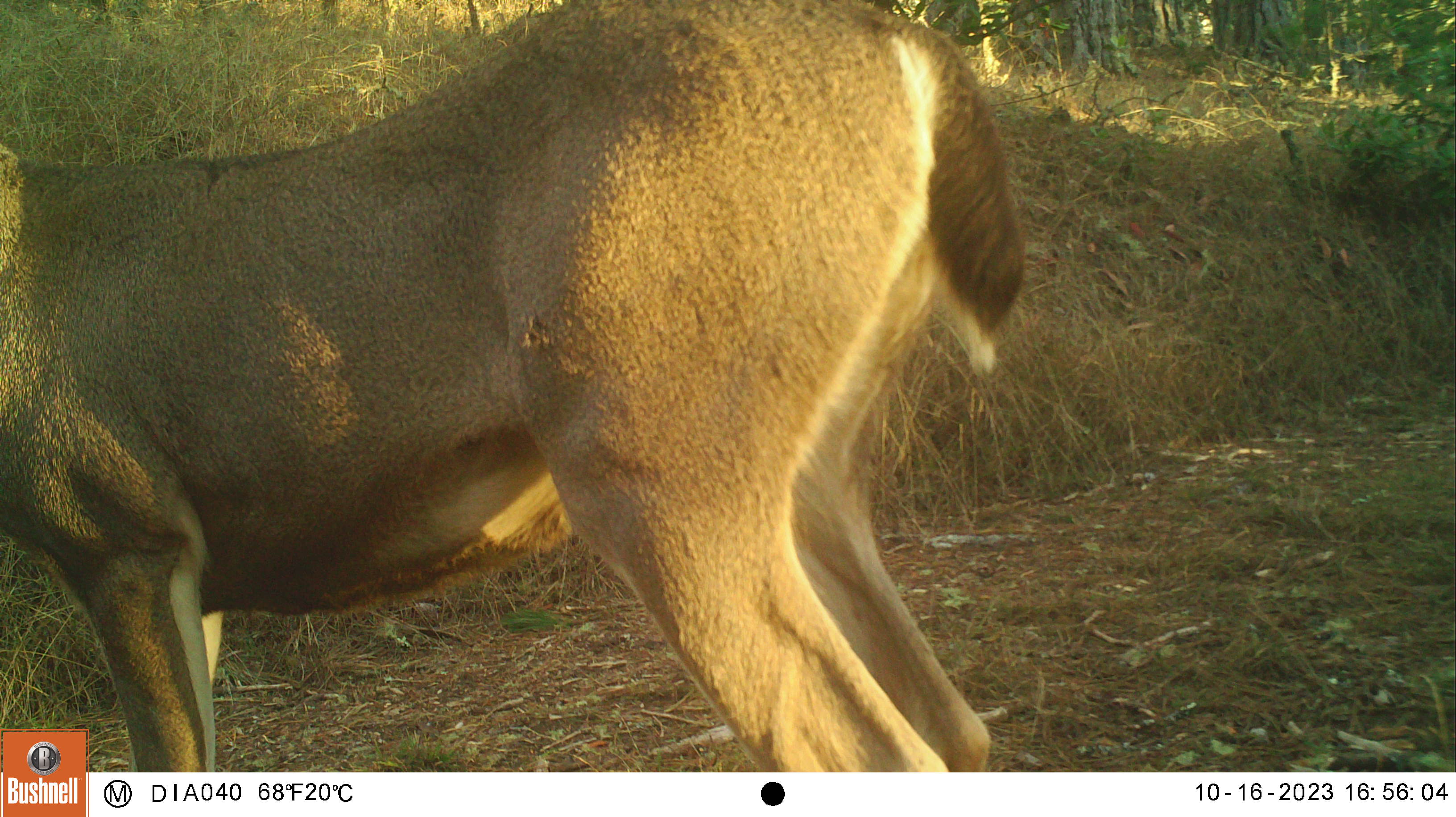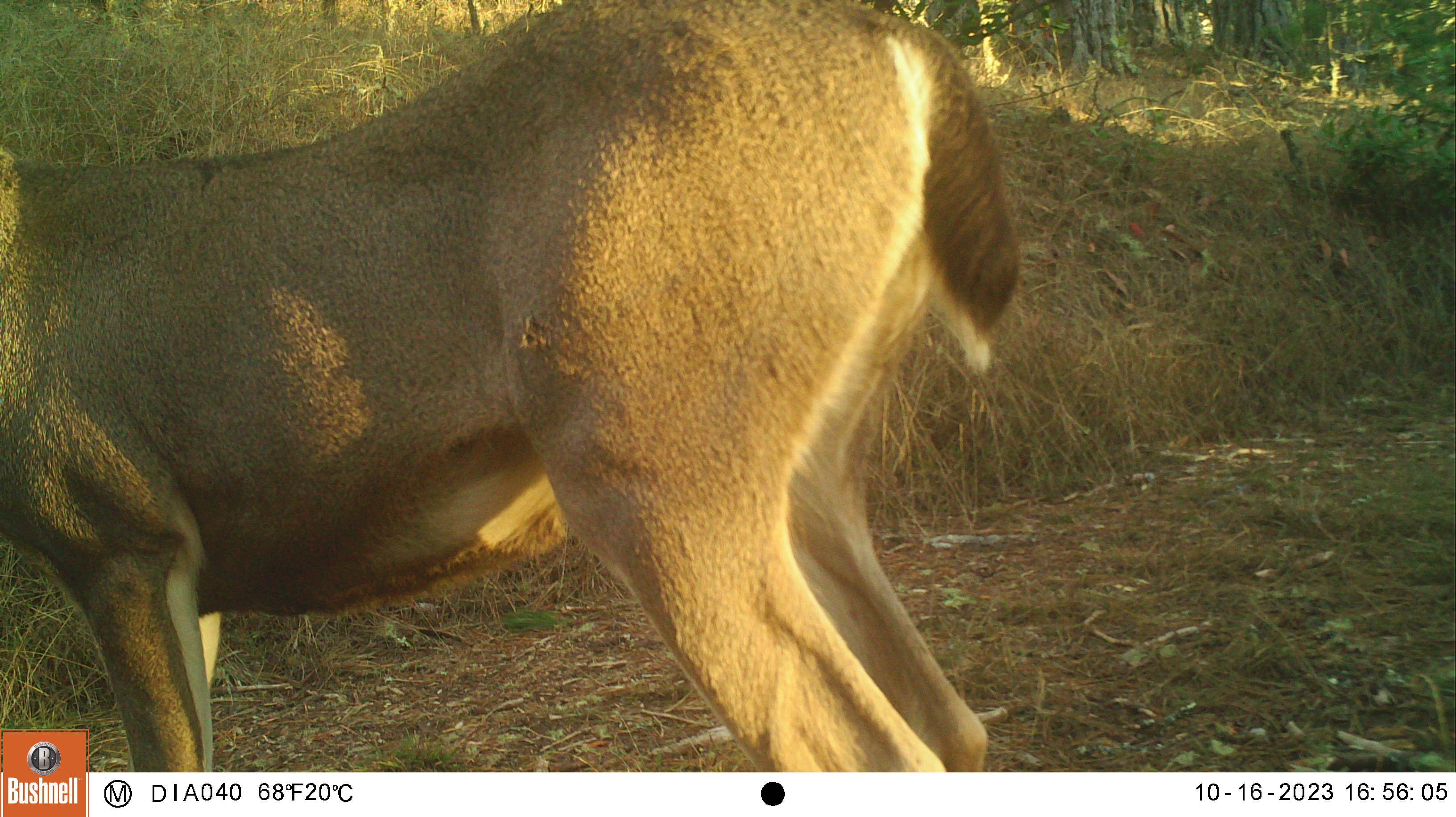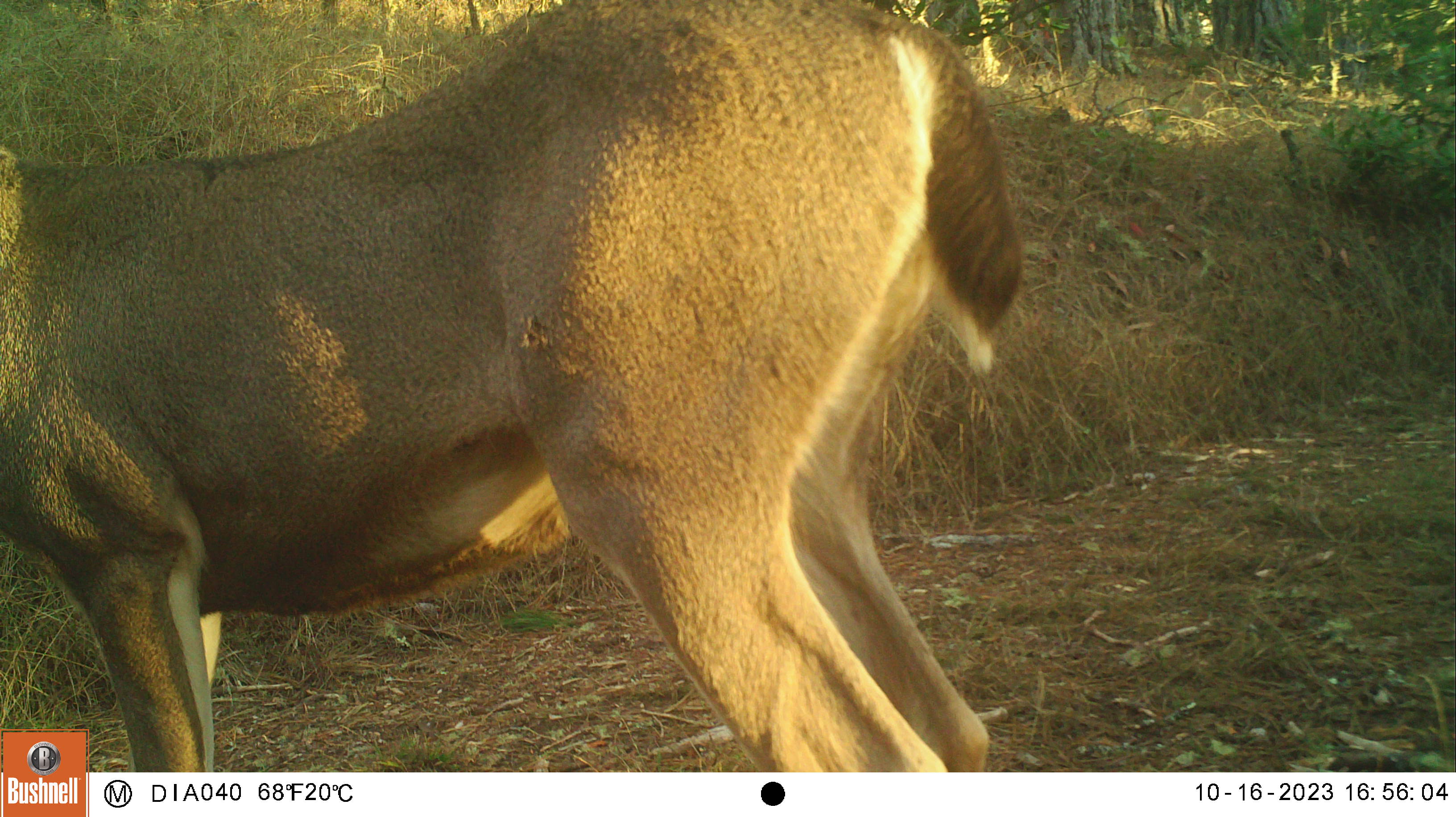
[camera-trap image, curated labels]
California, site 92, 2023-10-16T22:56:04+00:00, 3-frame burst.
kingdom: Animalia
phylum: Chordata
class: Mammalia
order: Artiodactyla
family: Cervidae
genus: Odocoileus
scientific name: Odocoileus hemionus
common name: mule deer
Mule deer (Odocoileus hemionus).